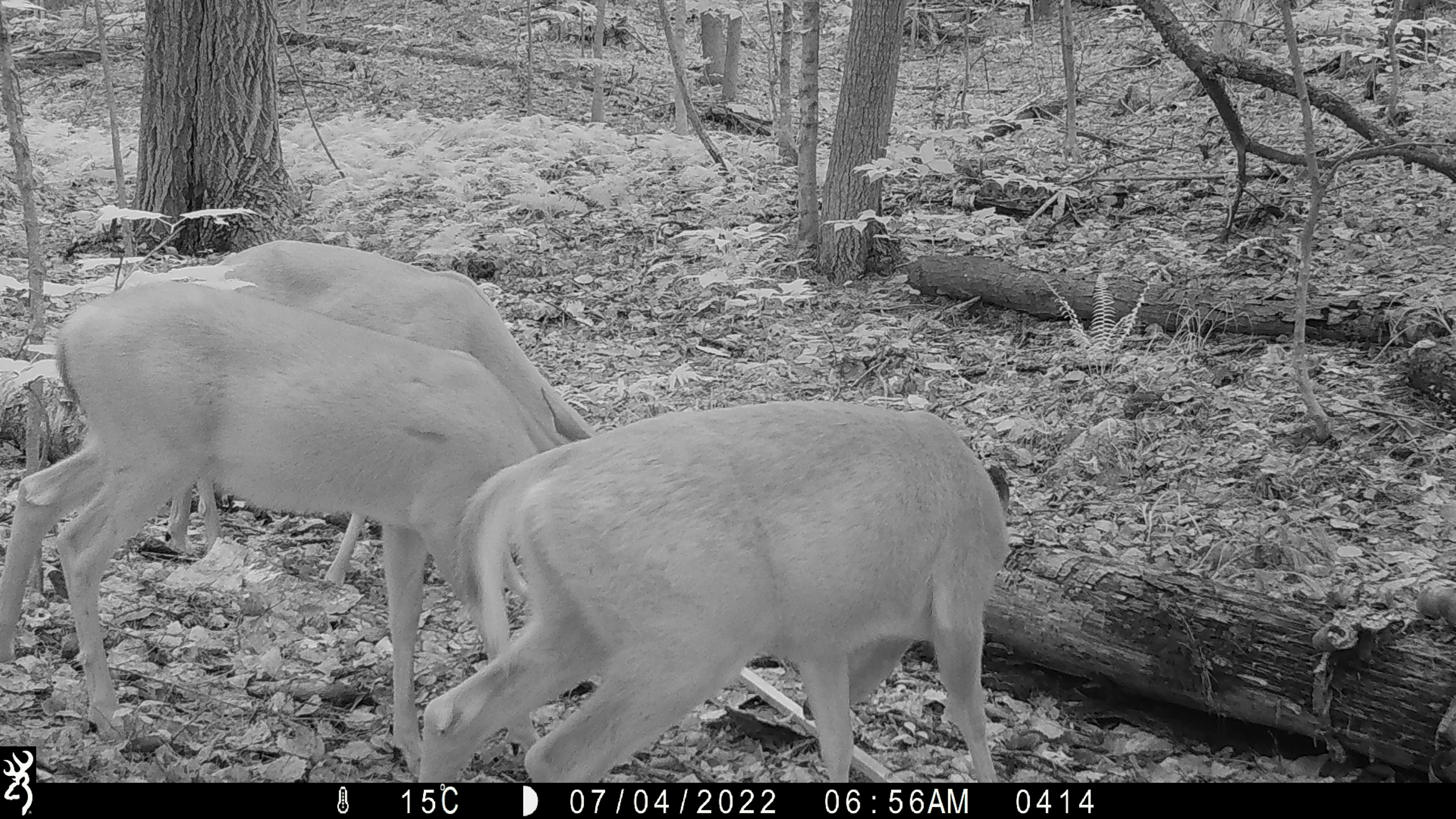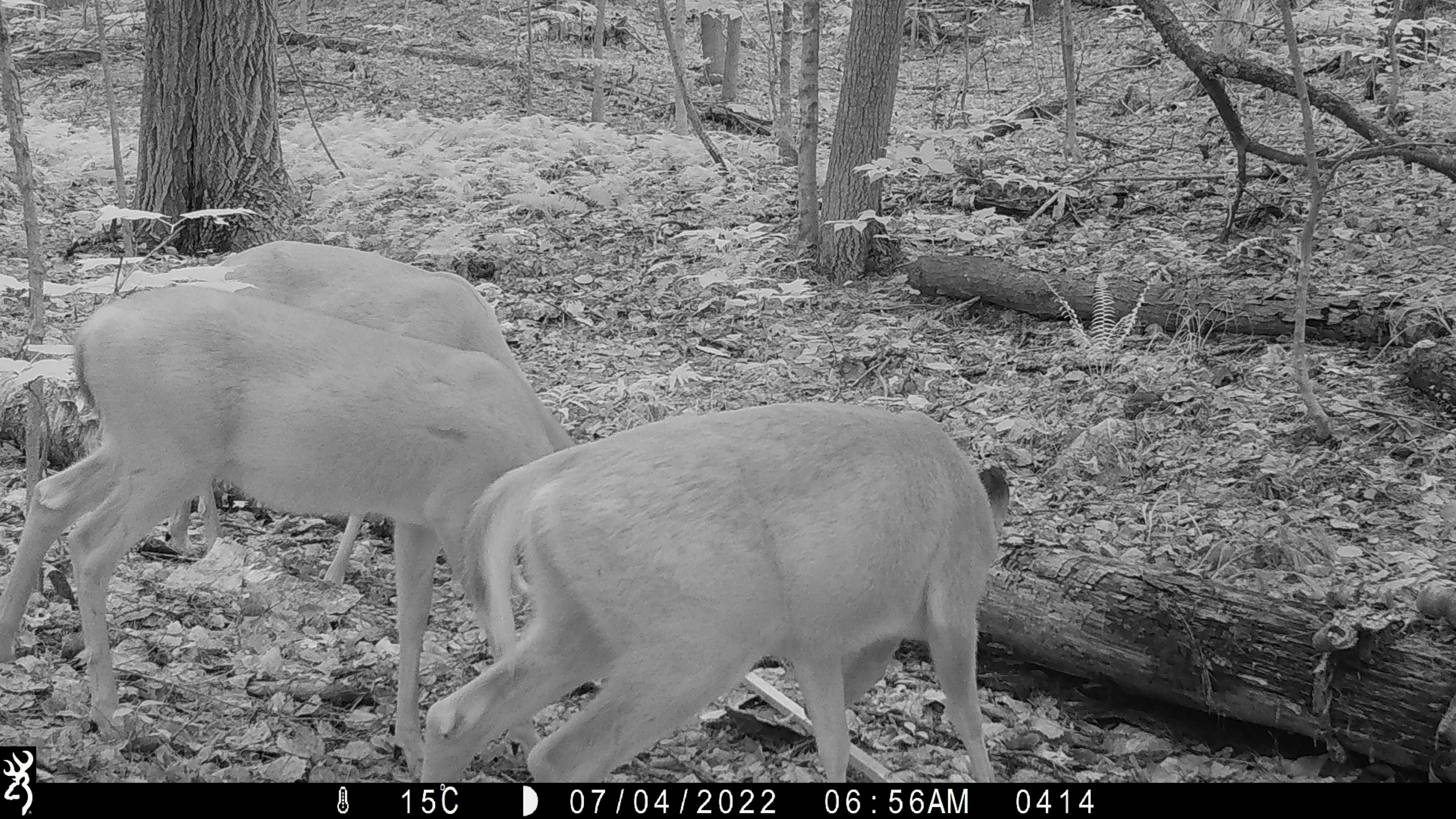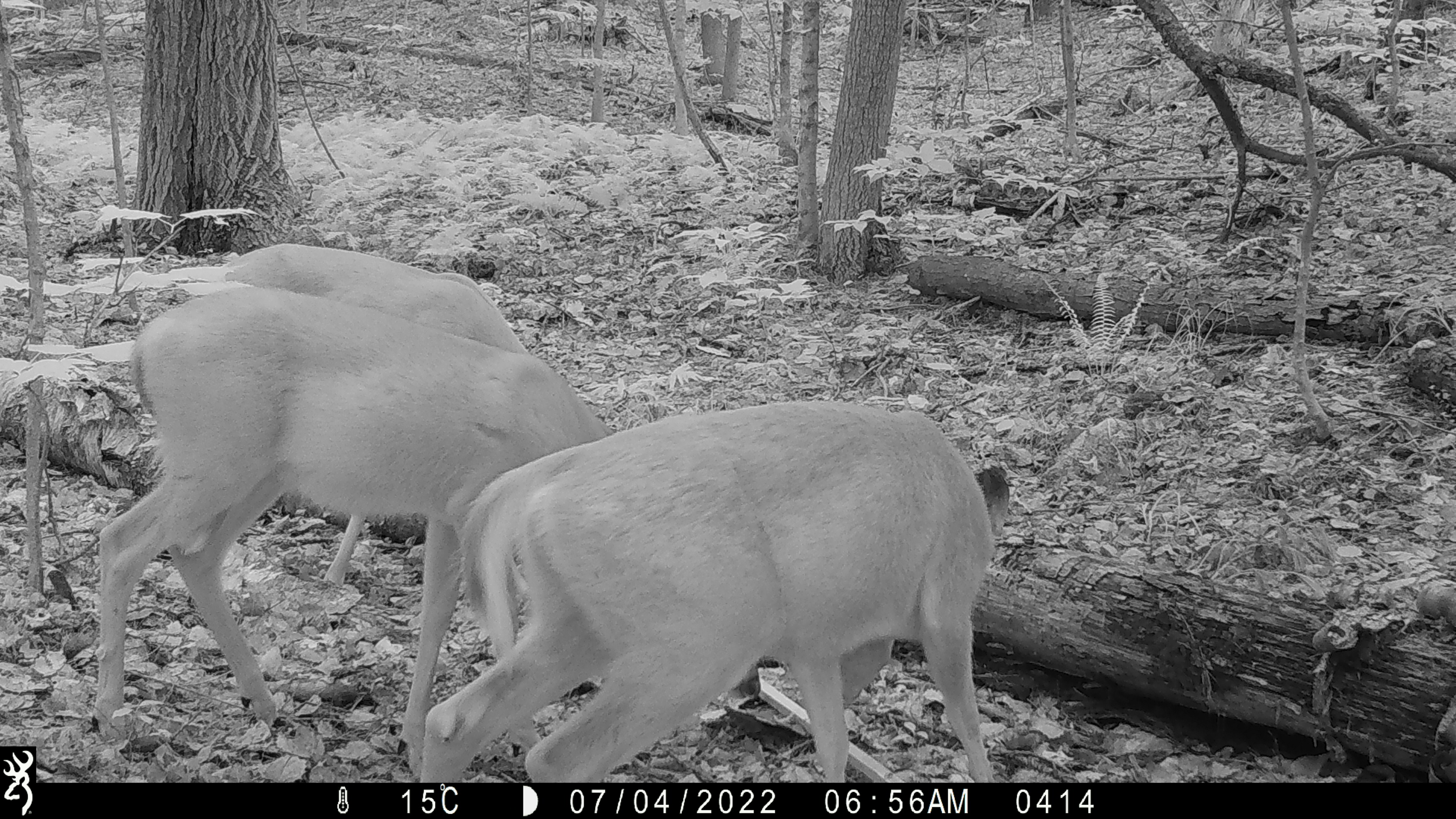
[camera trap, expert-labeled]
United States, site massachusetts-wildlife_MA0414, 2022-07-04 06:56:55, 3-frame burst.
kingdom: Animalia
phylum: Chordata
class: Mammalia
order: Artiodactyla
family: Cervidae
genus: Odocoileus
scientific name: Odocoileus virginianus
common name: white-tailed deer